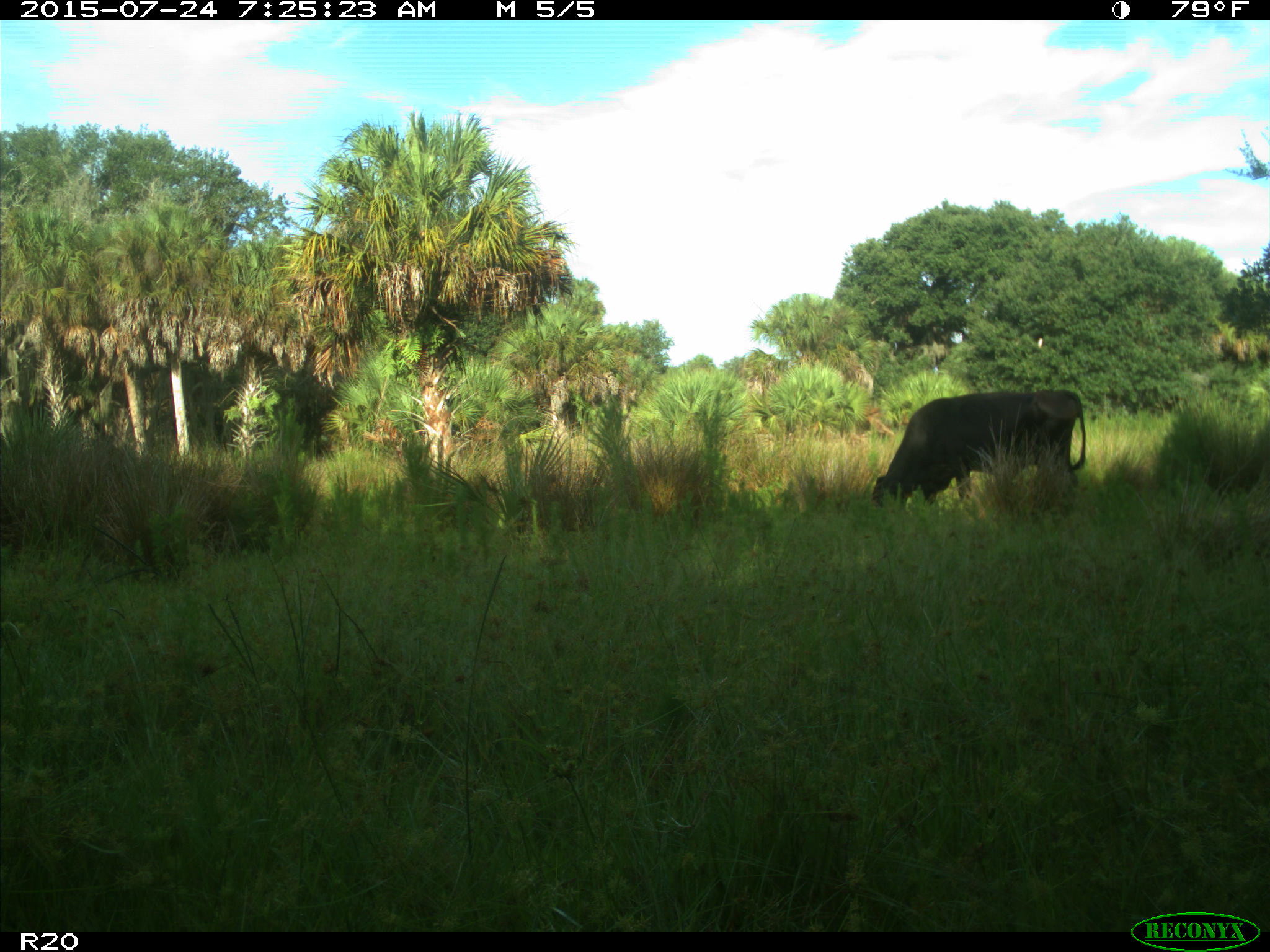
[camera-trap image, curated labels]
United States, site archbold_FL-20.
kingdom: Animalia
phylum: Chordata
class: Mammalia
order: Artiodactyla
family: Bovidae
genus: Bos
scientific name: Bos taurus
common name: domestic cow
Bos taurus (domestic cow).